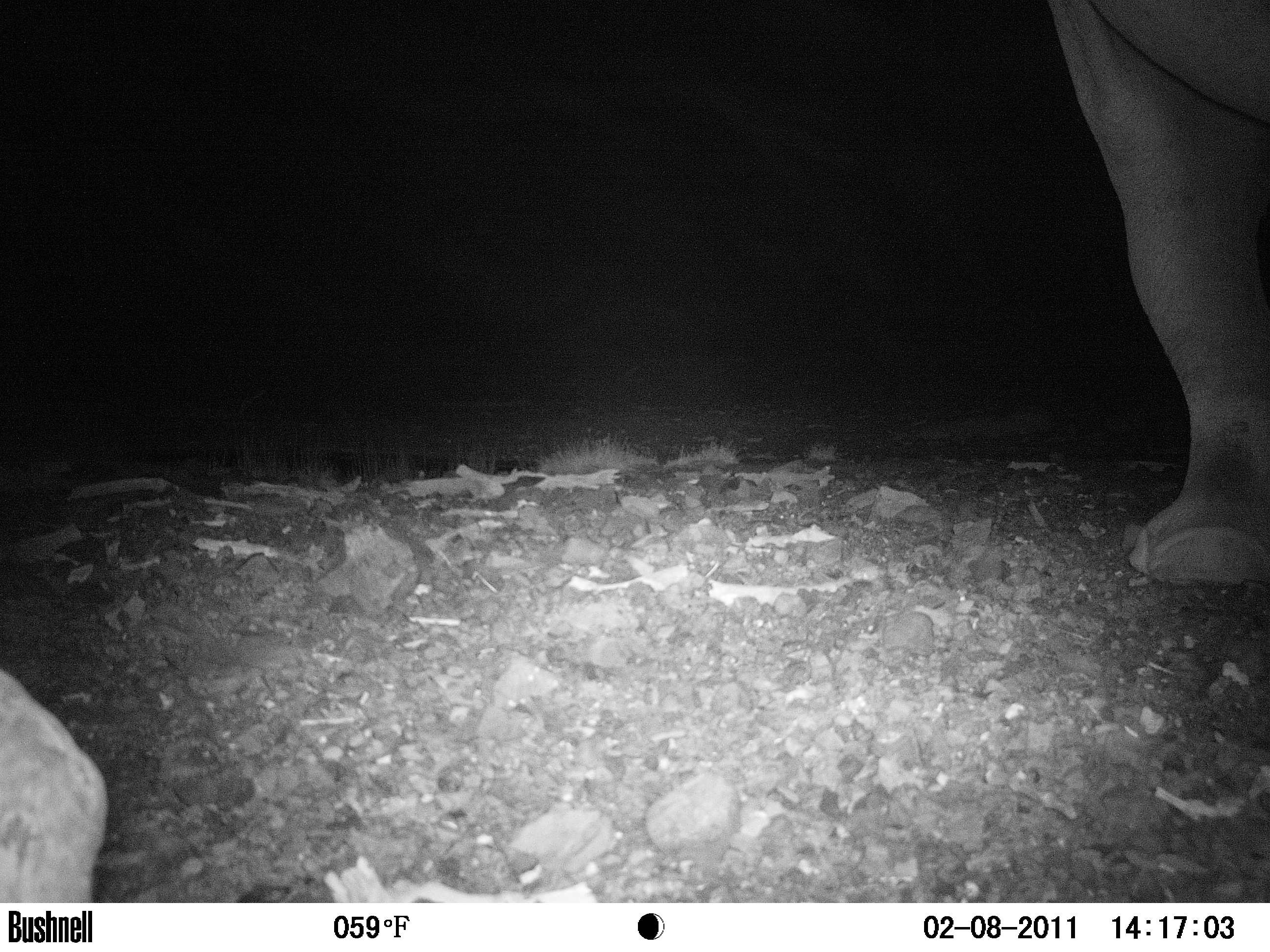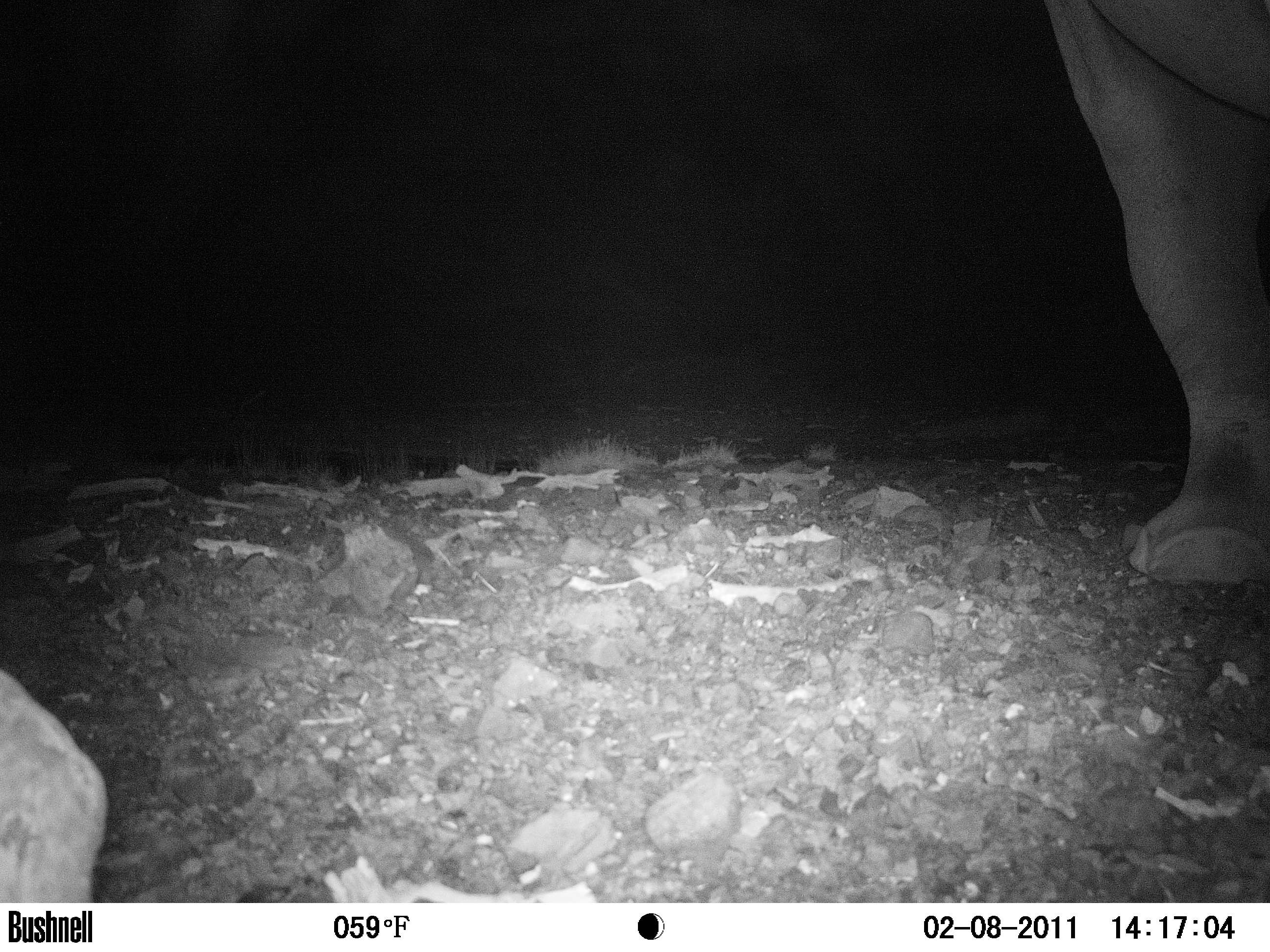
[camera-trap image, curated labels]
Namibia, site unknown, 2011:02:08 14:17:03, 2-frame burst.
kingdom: Animalia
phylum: Chordata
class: Mammalia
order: Perissodactyla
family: Rhinocerotidae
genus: Diceros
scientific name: Diceros bicornis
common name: black rhinoceros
Diceros bicornis (black rhinoceros).